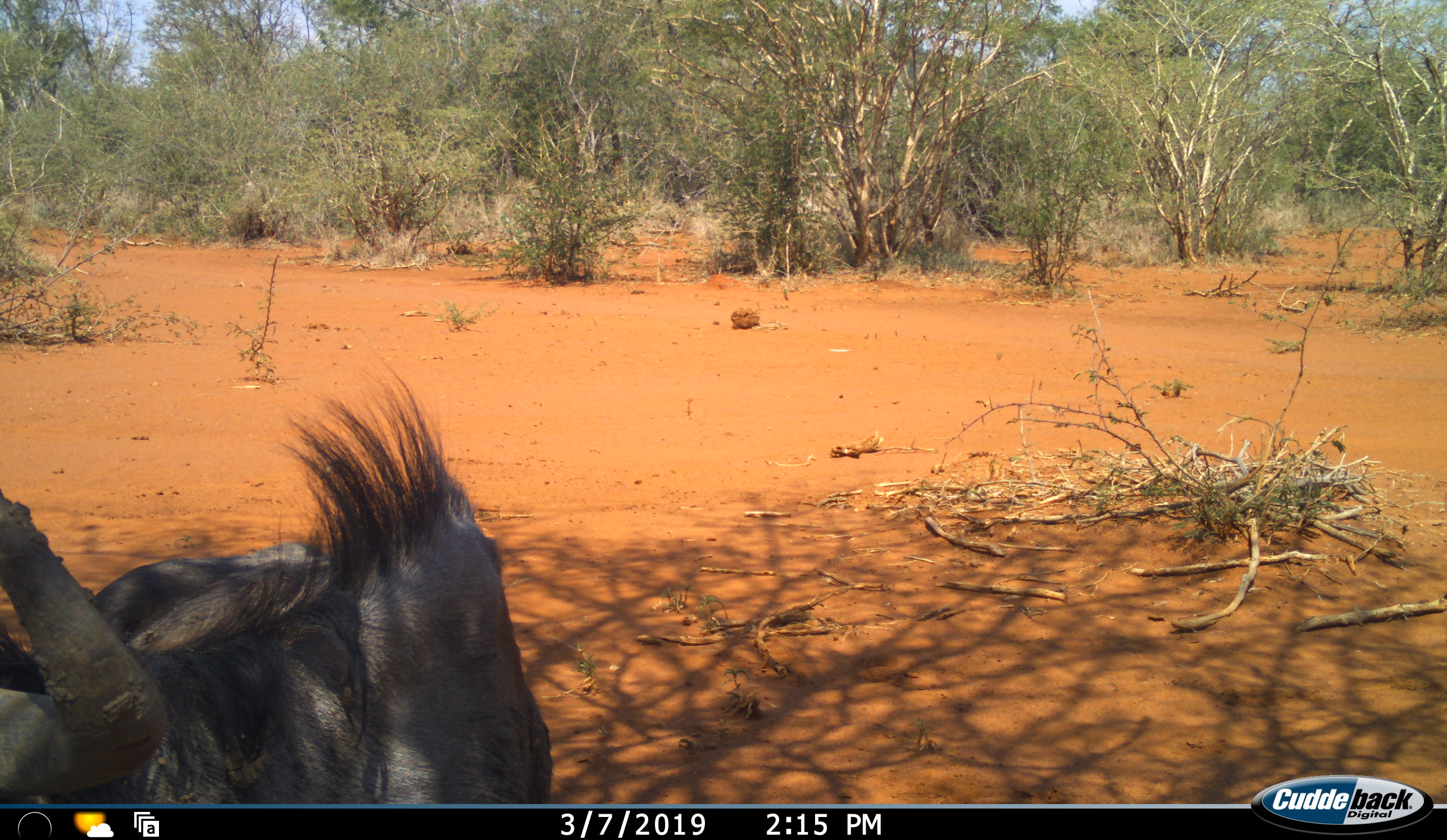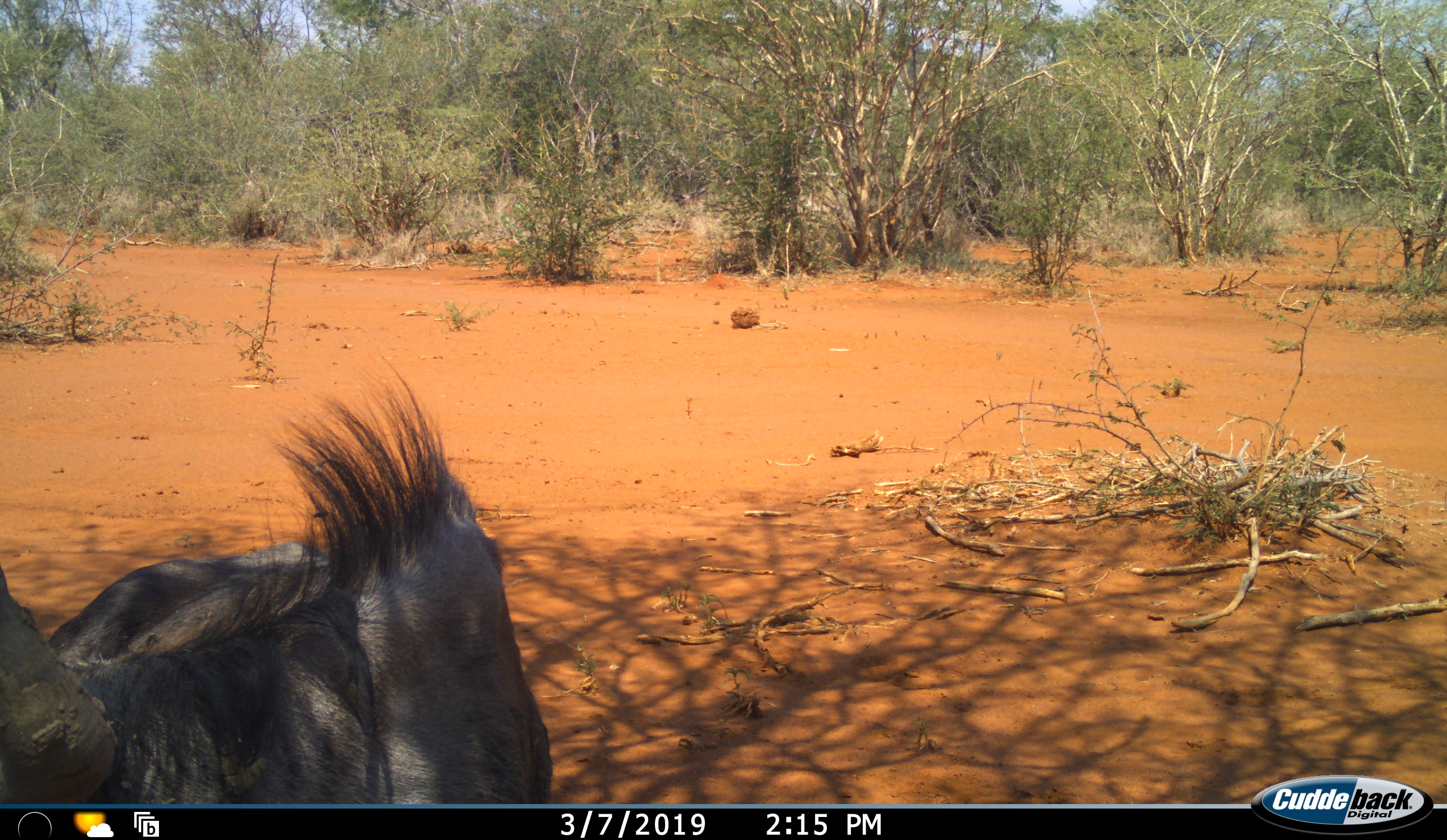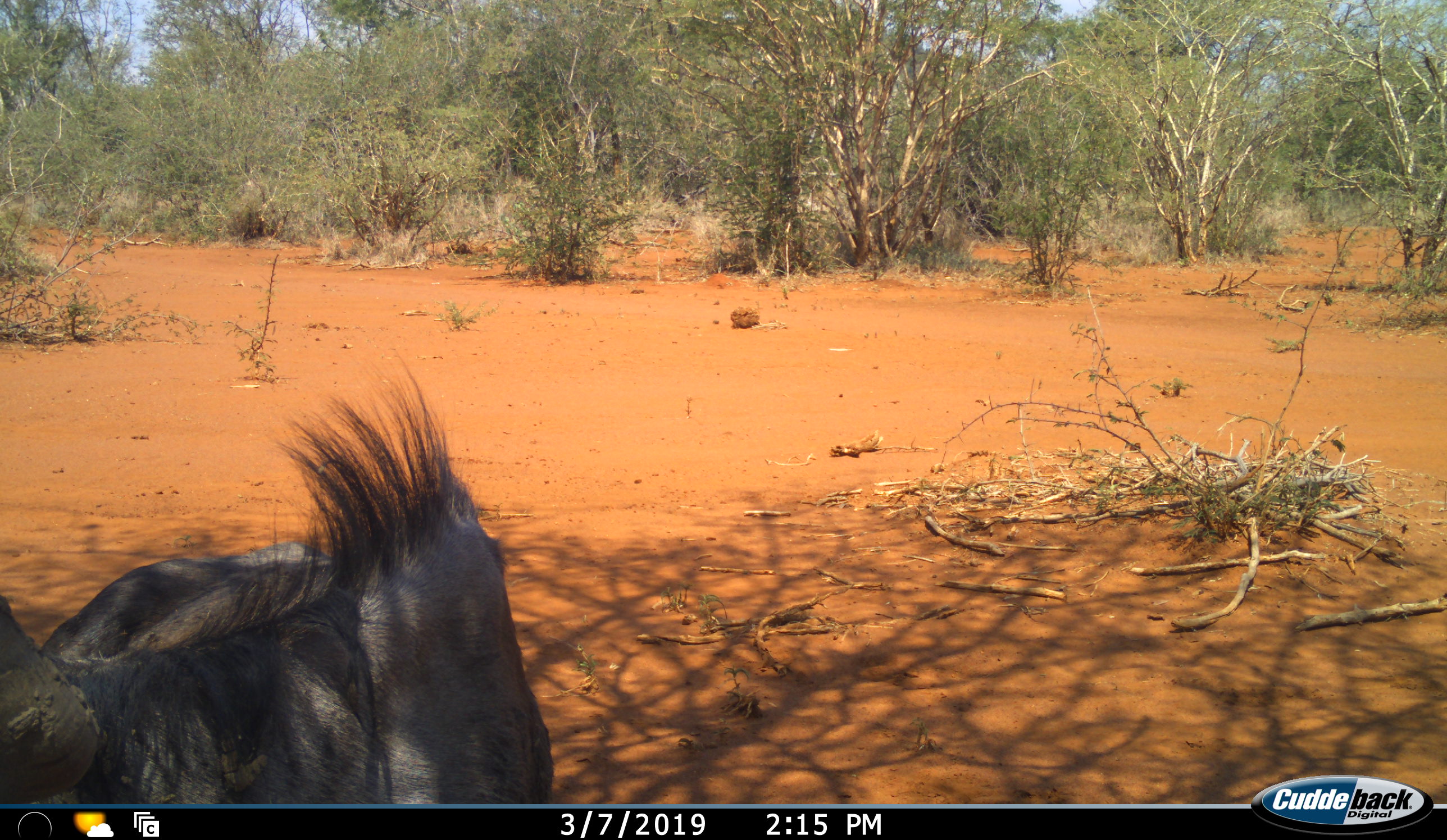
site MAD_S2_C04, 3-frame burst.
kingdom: Animalia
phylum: Chordata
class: Mammalia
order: Artiodactyla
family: Bovidae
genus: Connochaetes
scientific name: Connochaetes taurinus taurinus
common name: blue wildebeest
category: wildebeestblue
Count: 1.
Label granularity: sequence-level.